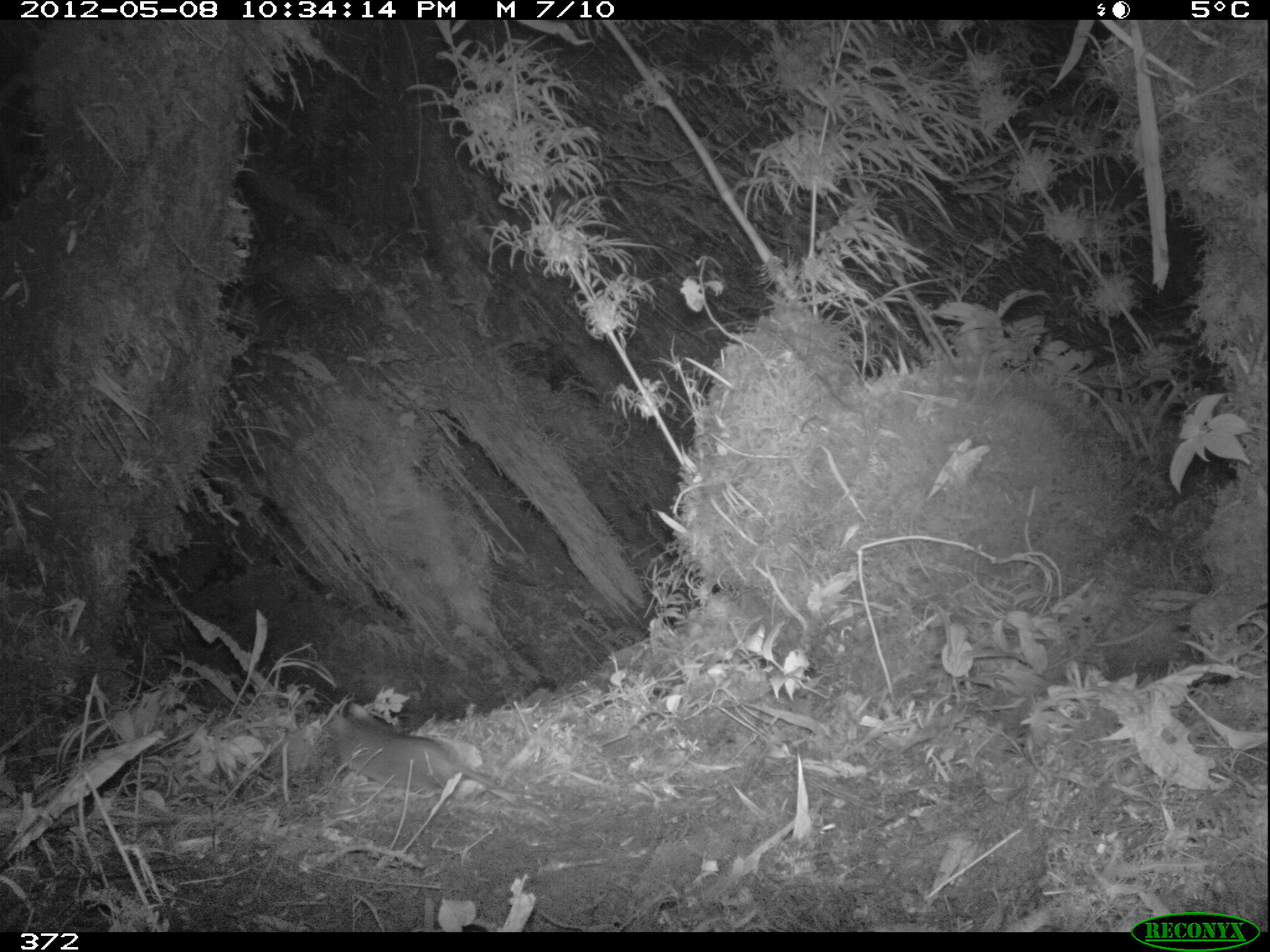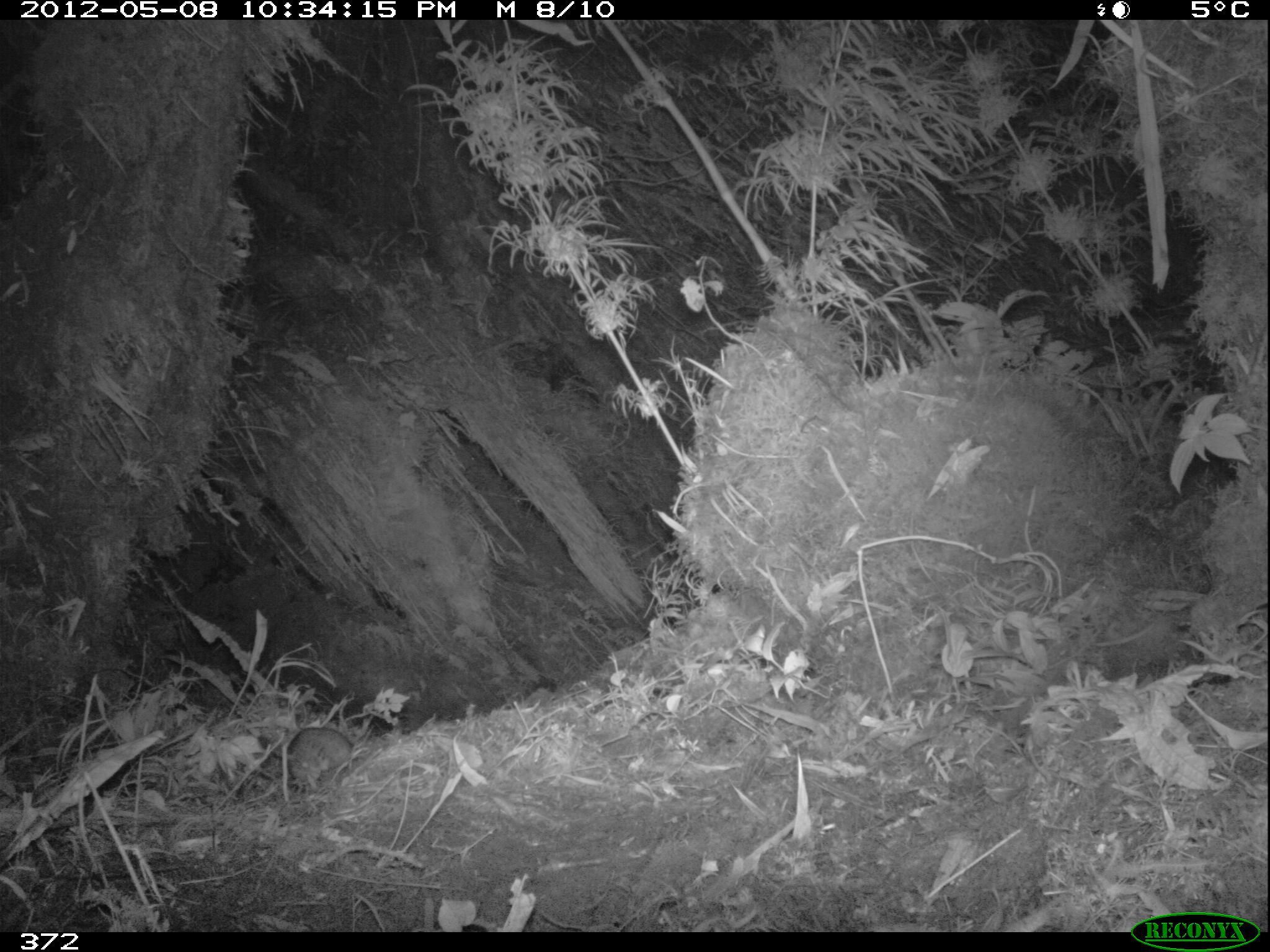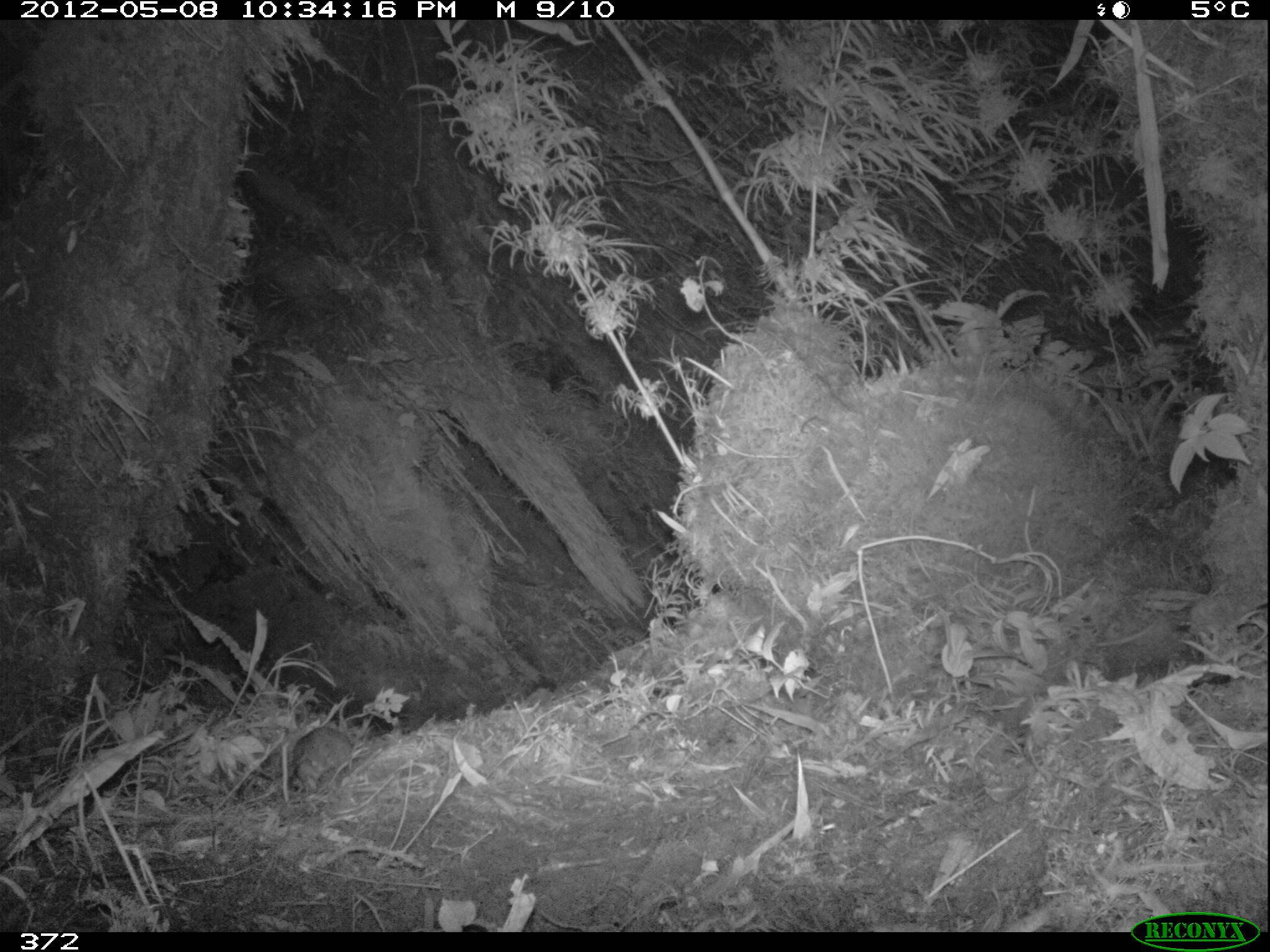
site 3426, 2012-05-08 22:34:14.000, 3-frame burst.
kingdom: Animalia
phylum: Chordata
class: Mammalia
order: Rodentia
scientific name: Rodentia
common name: rodents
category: unknown rodent